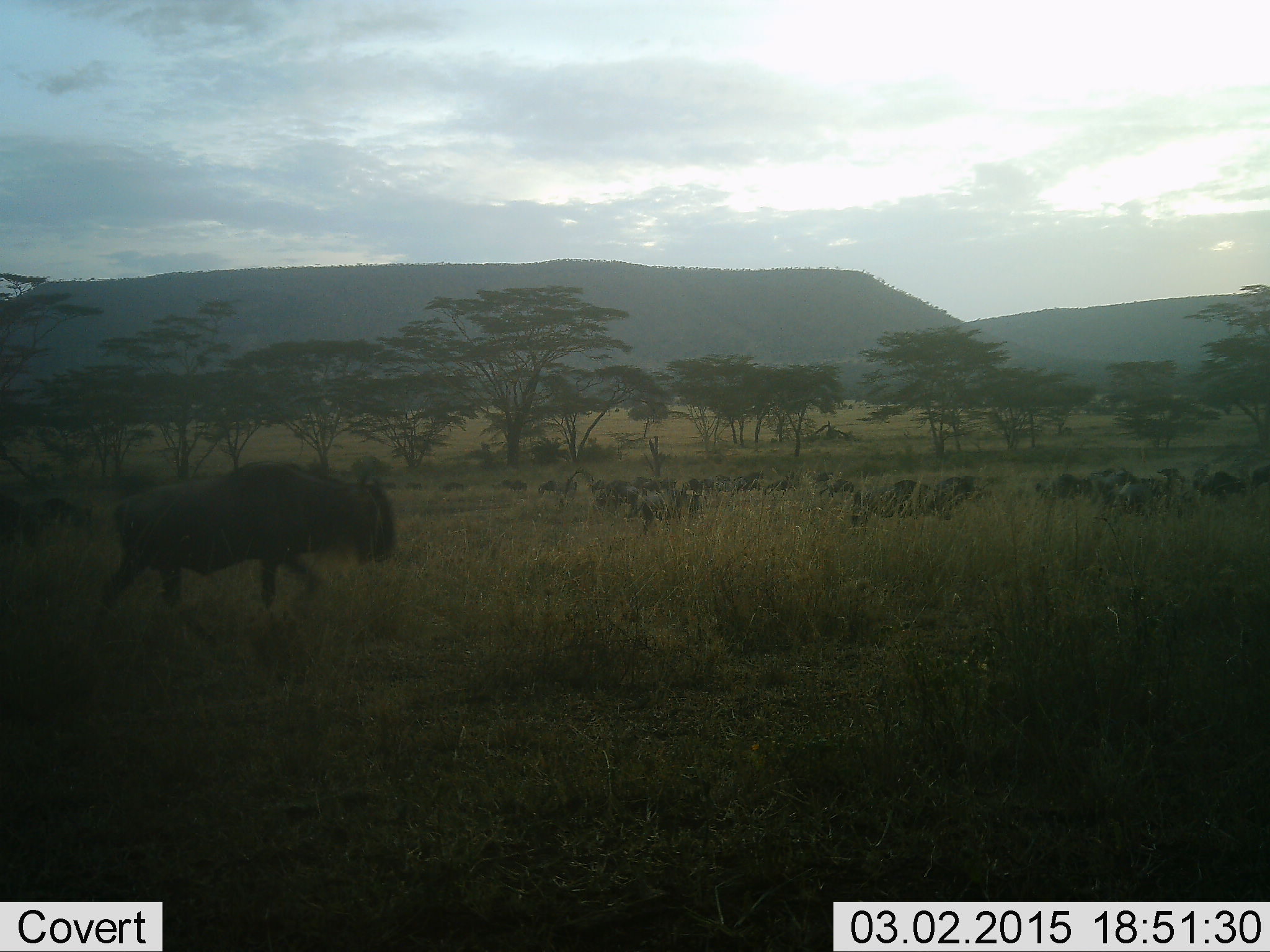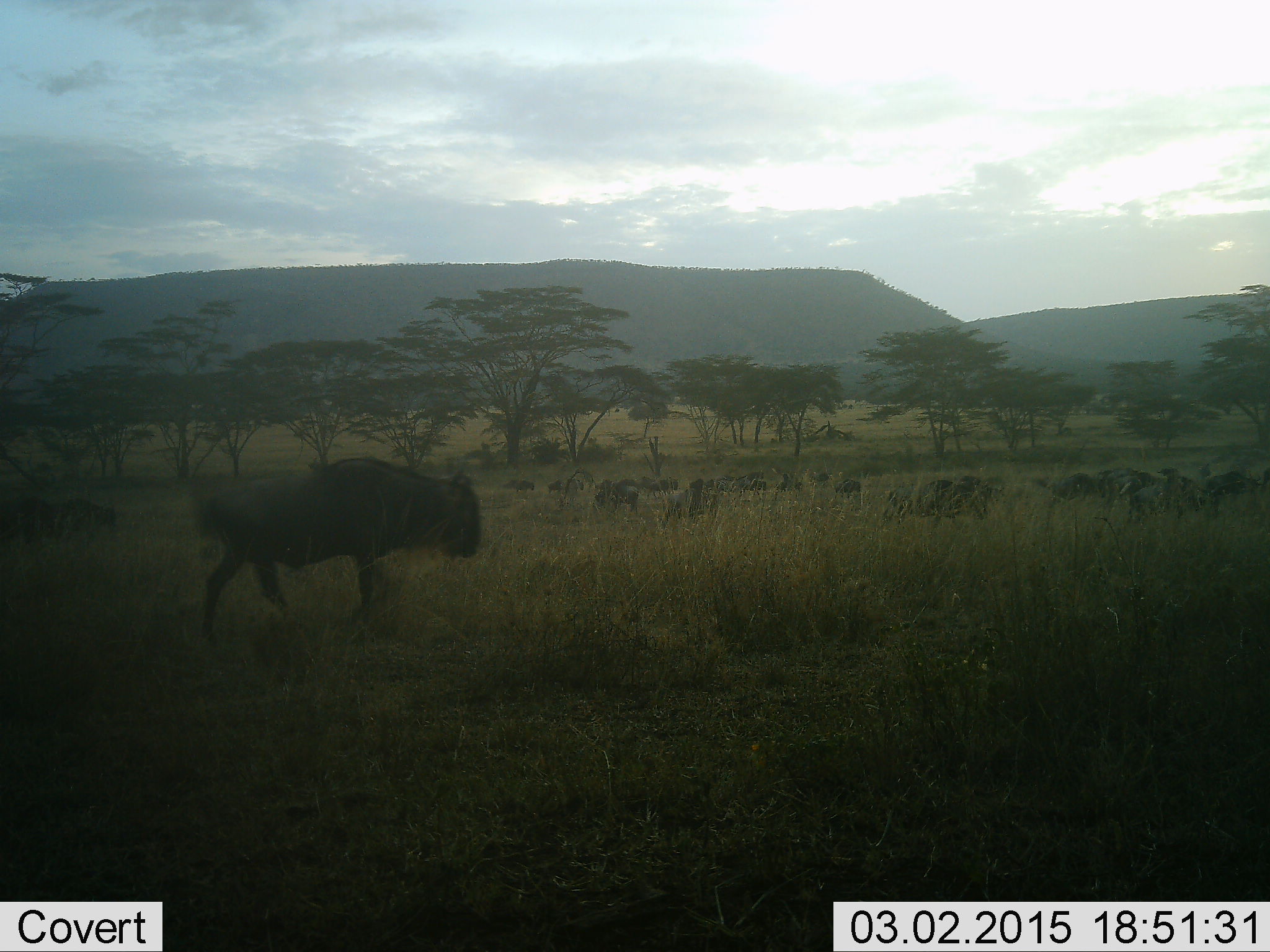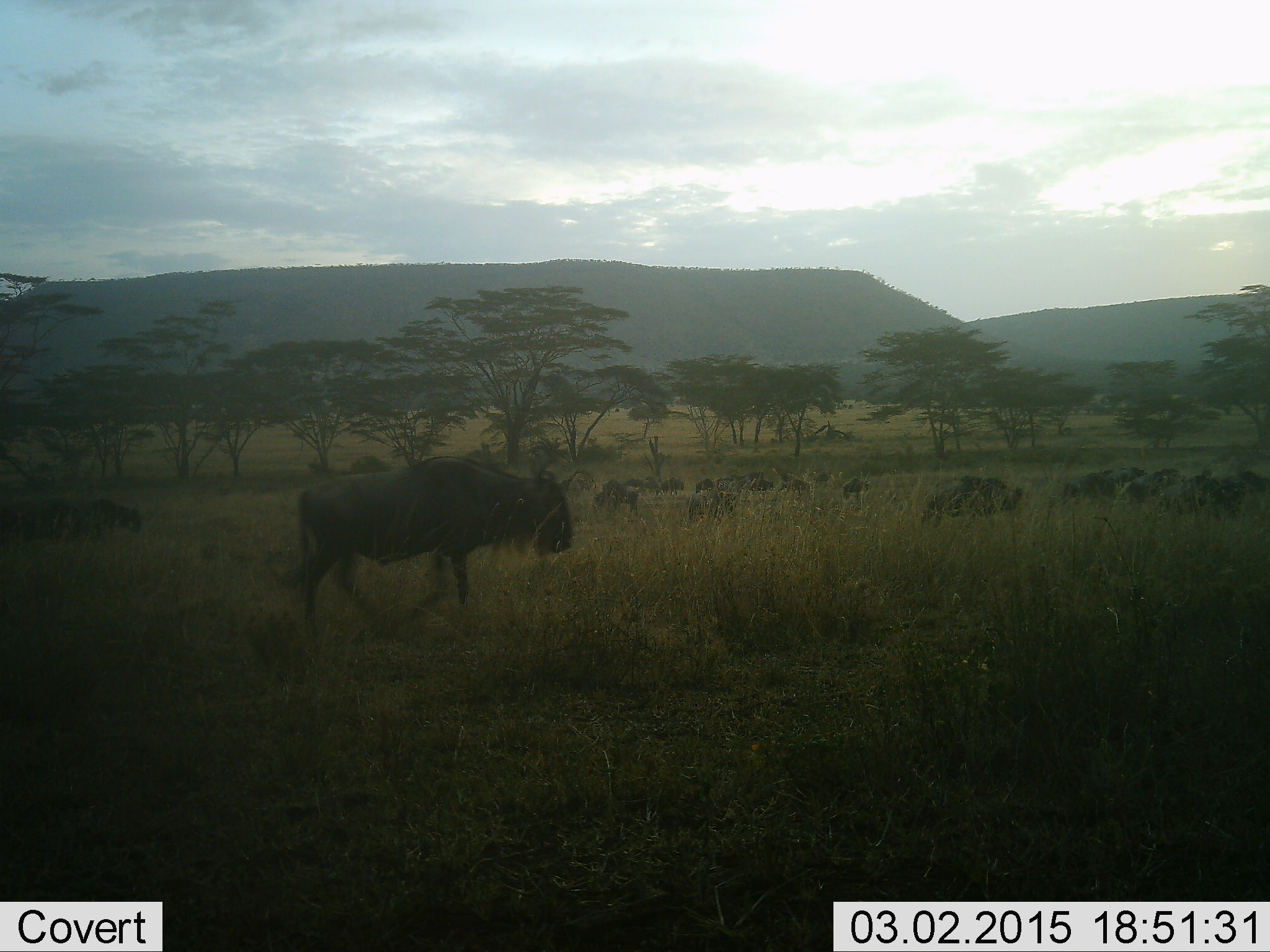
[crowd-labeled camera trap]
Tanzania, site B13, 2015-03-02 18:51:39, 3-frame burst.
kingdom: Animalia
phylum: Chordata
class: Mammalia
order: Artiodactyla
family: Bovidae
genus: Connochaetes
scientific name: Connochaetes taurinus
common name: blue wildebeest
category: wildebeest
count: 11-50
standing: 40%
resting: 0%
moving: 90%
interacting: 10%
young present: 0%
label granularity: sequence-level